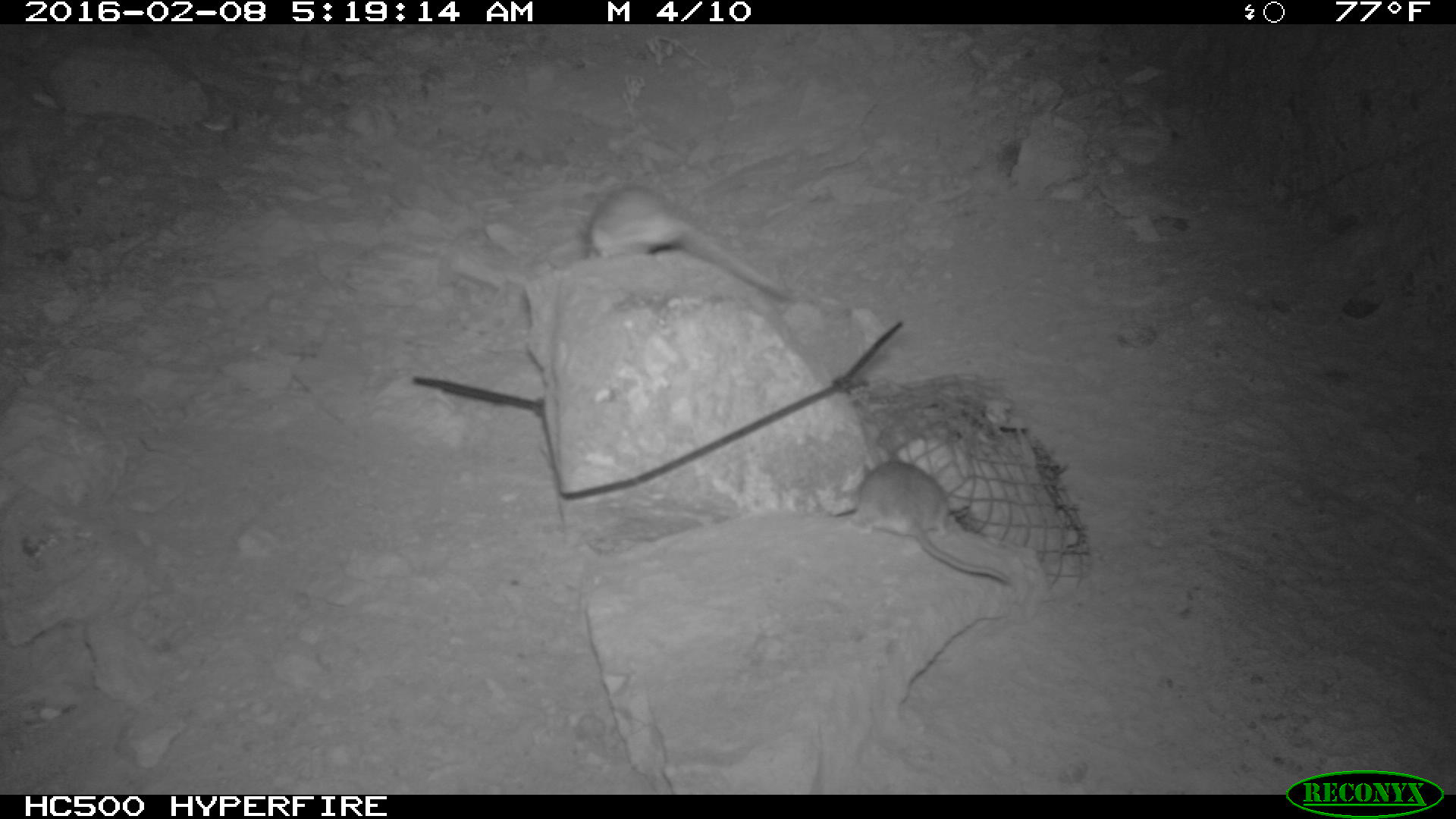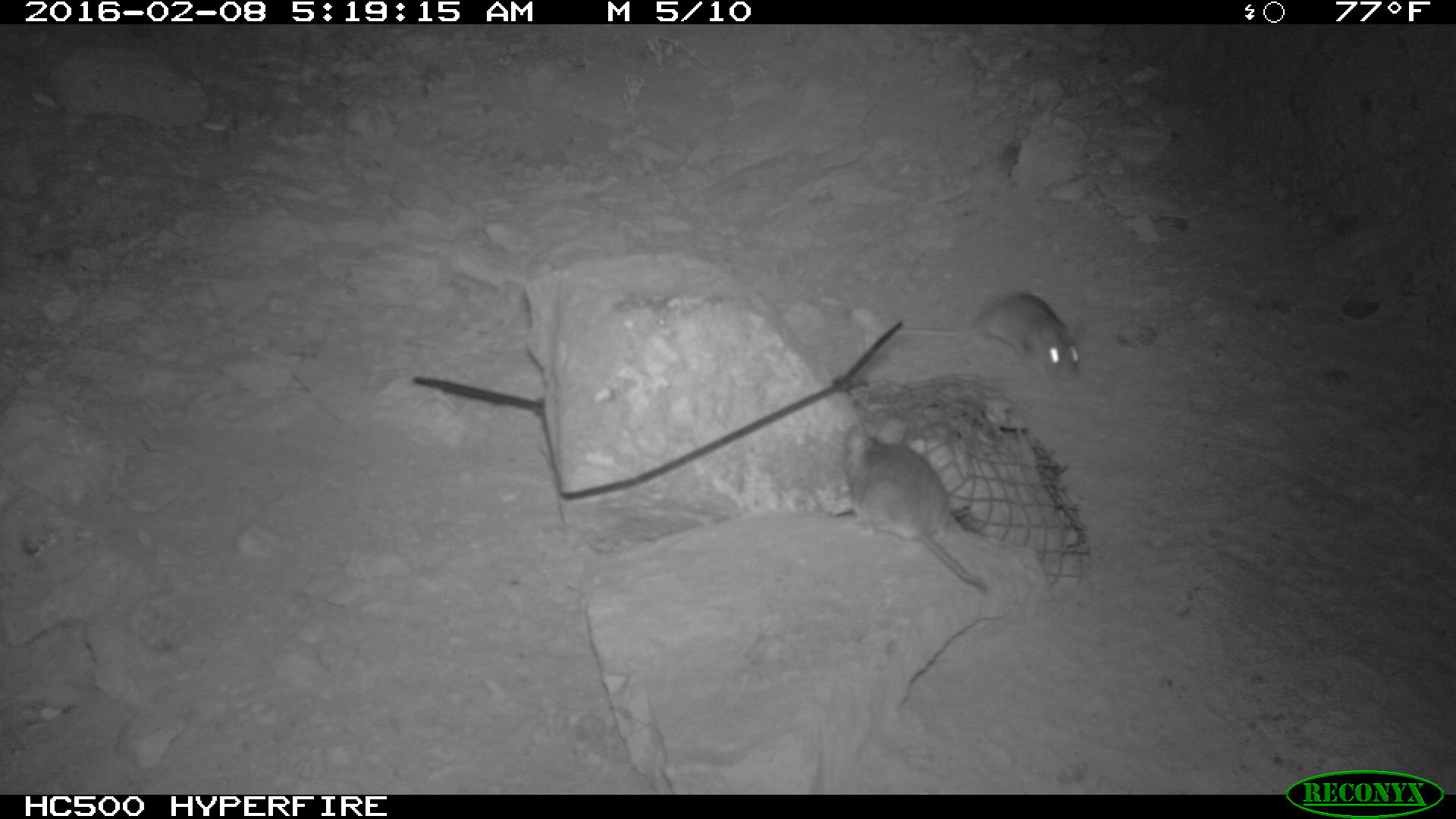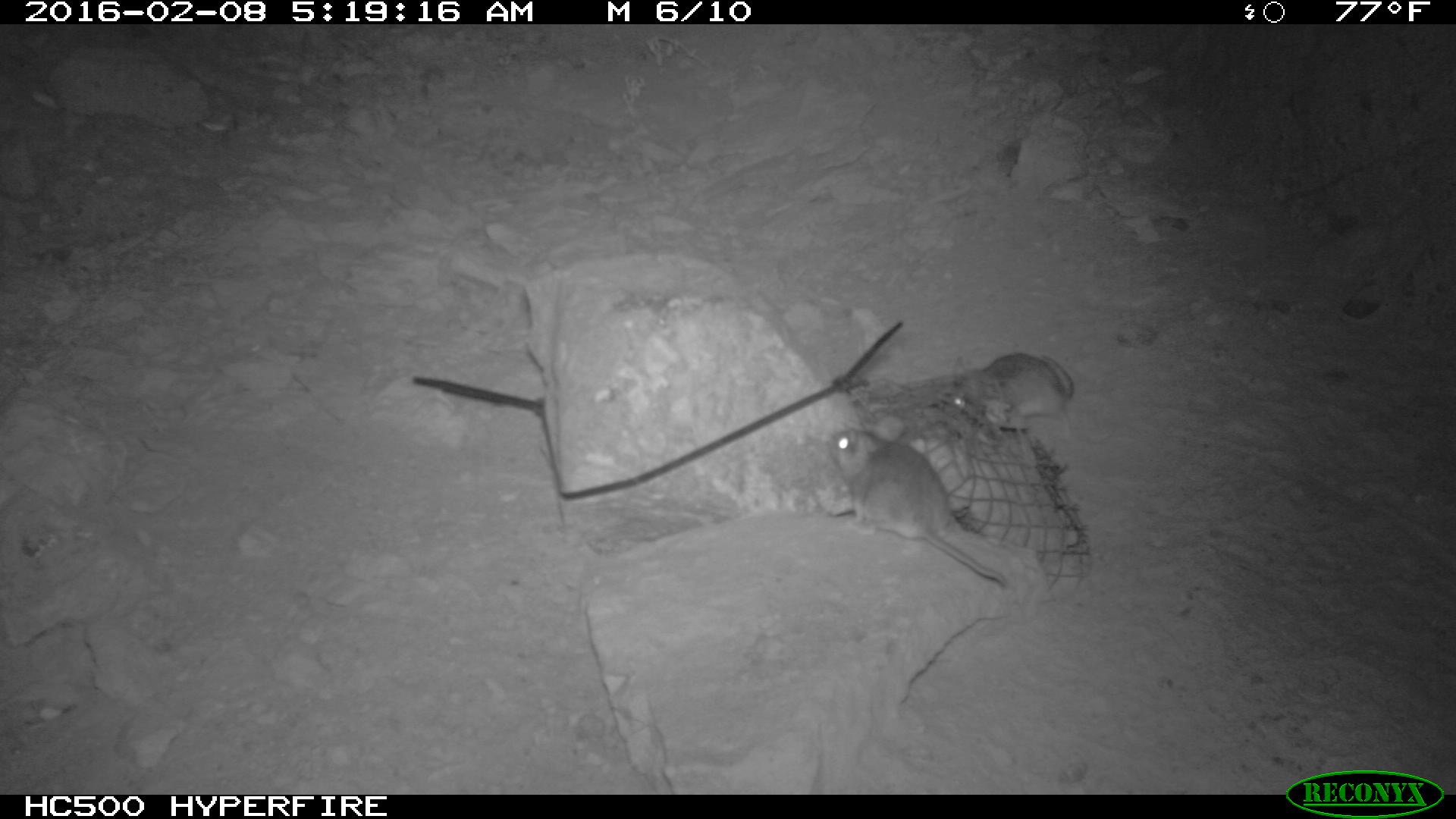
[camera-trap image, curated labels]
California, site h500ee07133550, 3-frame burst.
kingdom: Animalia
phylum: Chordata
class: Mammalia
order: Rodentia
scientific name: Rodentia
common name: rodent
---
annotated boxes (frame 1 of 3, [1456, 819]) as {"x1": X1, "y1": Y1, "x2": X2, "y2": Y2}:
rodent: {"x1": 585, "y1": 182, "x2": 795, "y2": 301}; {"x1": 852, "y1": 453, "x2": 1009, "y2": 587}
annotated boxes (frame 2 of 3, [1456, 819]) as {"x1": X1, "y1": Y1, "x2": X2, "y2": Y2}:
rodent: {"x1": 842, "y1": 416, "x2": 992, "y2": 597}; {"x1": 883, "y1": 290, "x2": 1089, "y2": 382}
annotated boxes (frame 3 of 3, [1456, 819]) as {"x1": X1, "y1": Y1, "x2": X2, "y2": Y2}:
rodent: {"x1": 824, "y1": 428, "x2": 1009, "y2": 589}; {"x1": 938, "y1": 353, "x2": 1075, "y2": 429}